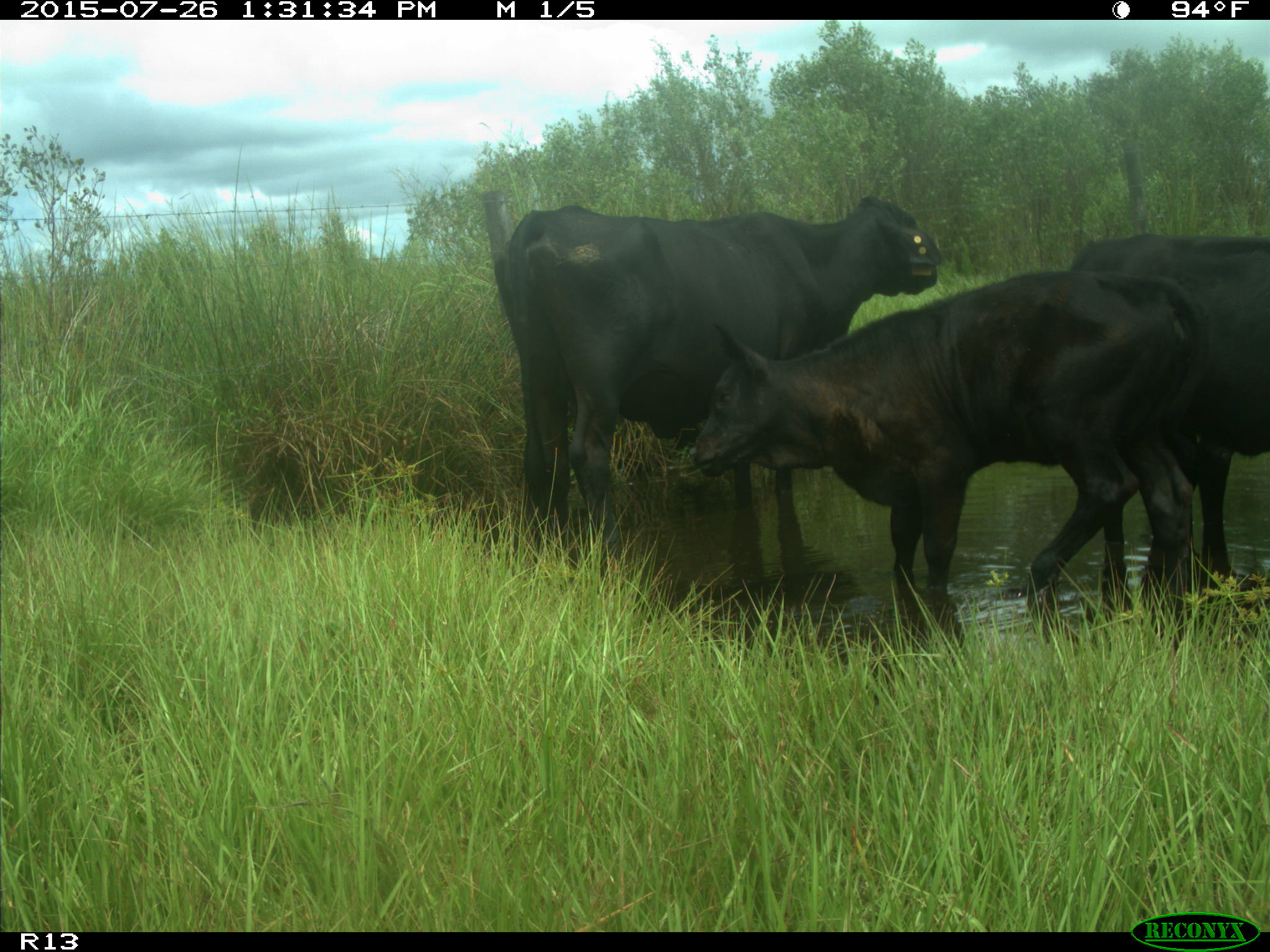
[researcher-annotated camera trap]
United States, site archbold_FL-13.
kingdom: Animalia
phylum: Chordata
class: Mammalia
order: Artiodactyla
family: Bovidae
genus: Bos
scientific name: Bos taurus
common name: domestic cow